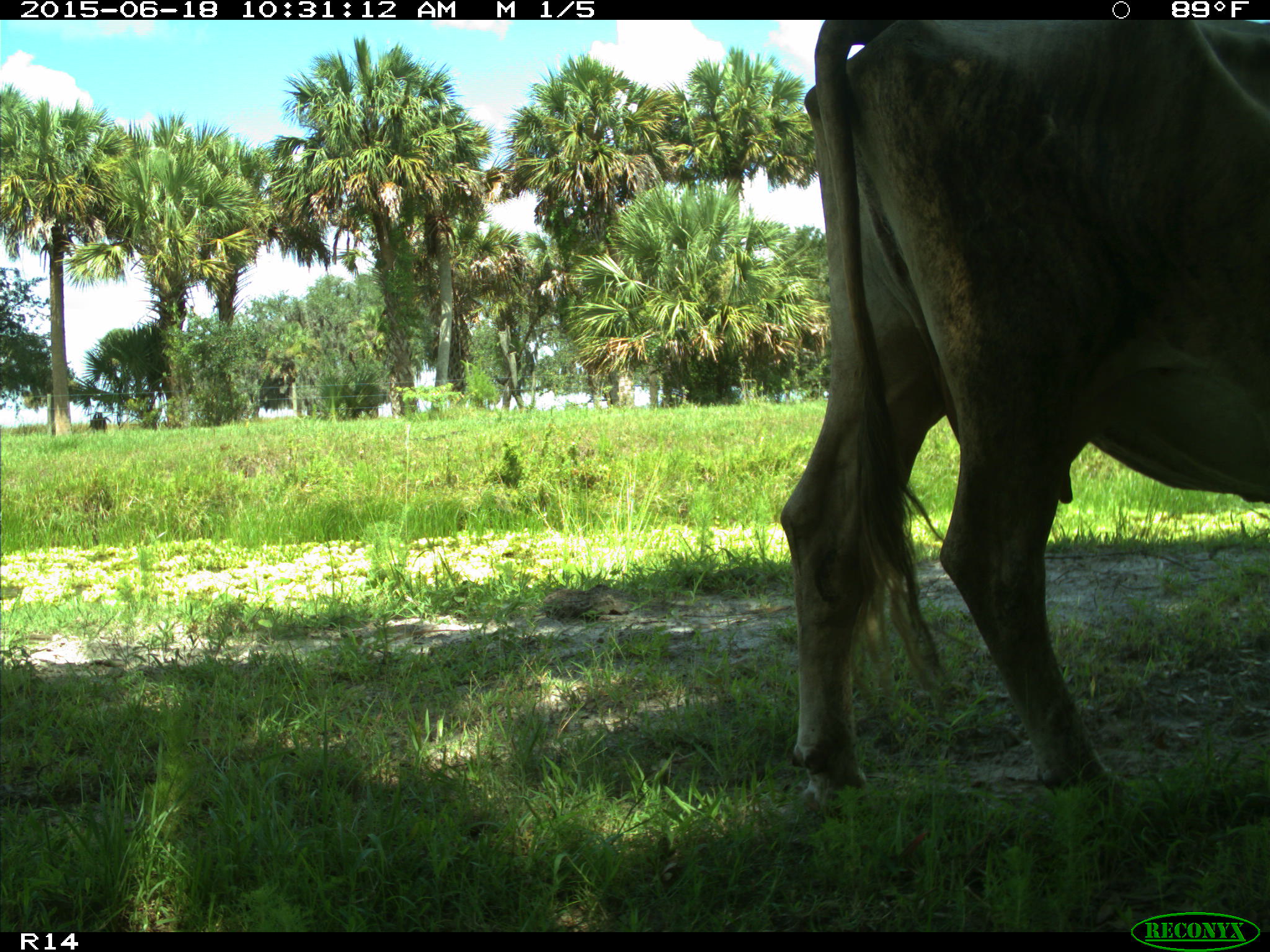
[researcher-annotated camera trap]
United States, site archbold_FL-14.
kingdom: Animalia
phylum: Chordata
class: Mammalia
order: Artiodactyla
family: Bovidae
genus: Bos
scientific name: Bos taurus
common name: domestic cow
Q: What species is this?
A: Bos taurus (domestic cow).